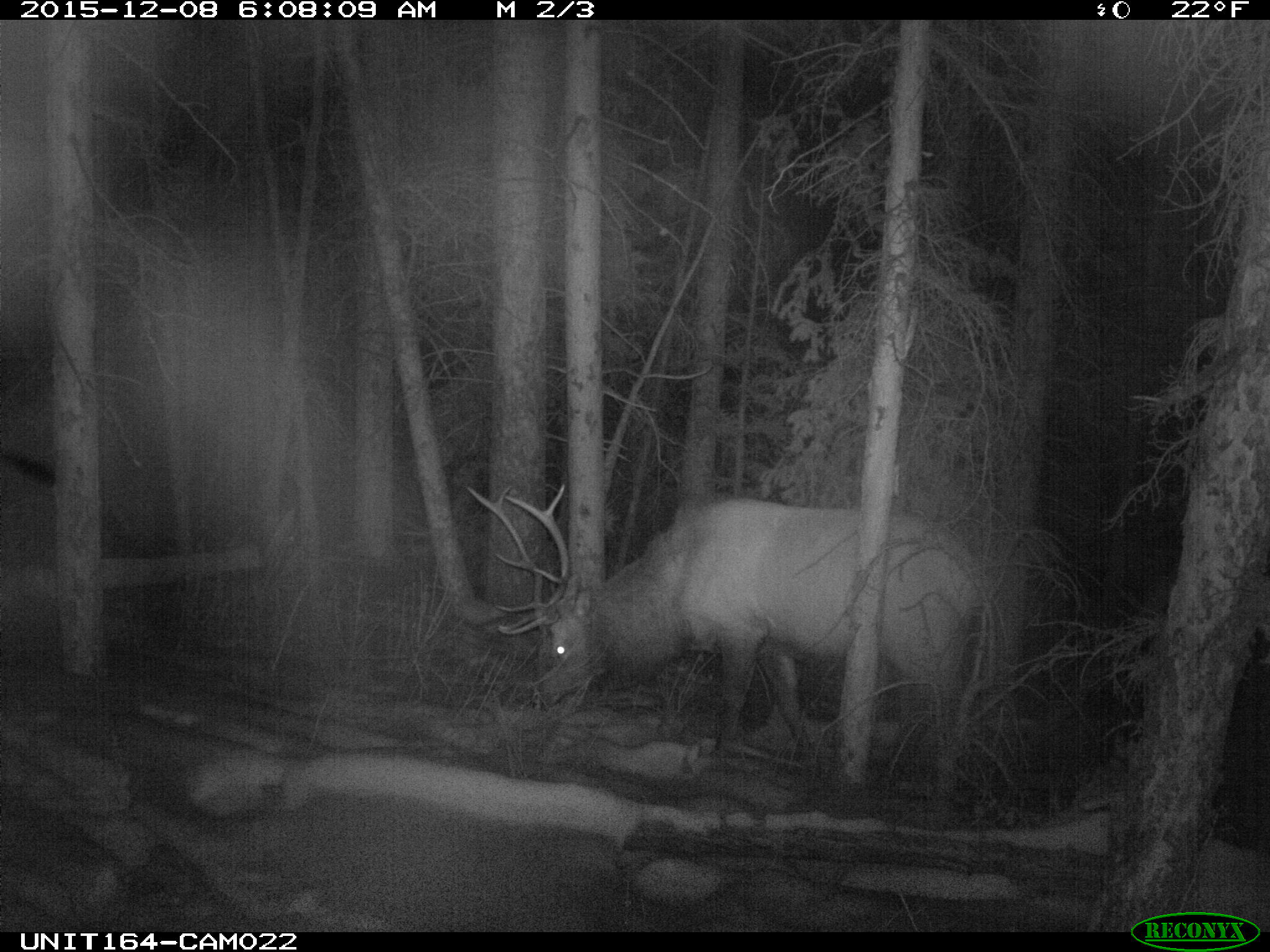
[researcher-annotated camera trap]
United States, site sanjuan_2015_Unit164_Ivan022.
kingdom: Animalia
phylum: Chordata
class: Mammalia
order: Artiodactyla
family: Cervidae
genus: Cervus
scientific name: Cervus elaphus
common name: red deer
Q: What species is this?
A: Cervus elaphus (red deer).